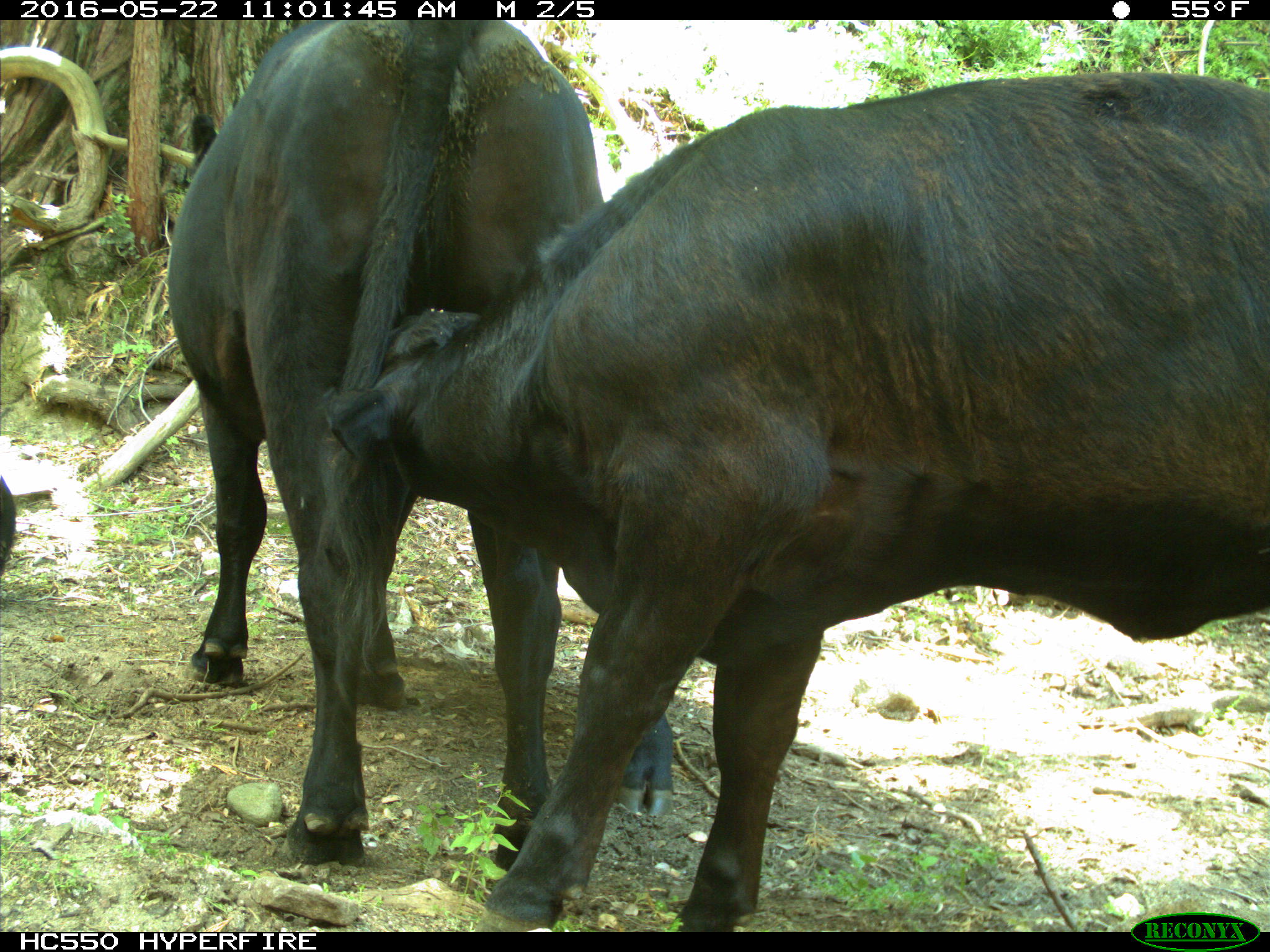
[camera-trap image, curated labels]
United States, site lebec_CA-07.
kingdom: Animalia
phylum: Chordata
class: Mammalia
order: Artiodactyla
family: Bovidae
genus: Bos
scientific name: Bos taurus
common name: domestic cow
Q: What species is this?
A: Bos taurus (domestic cow).